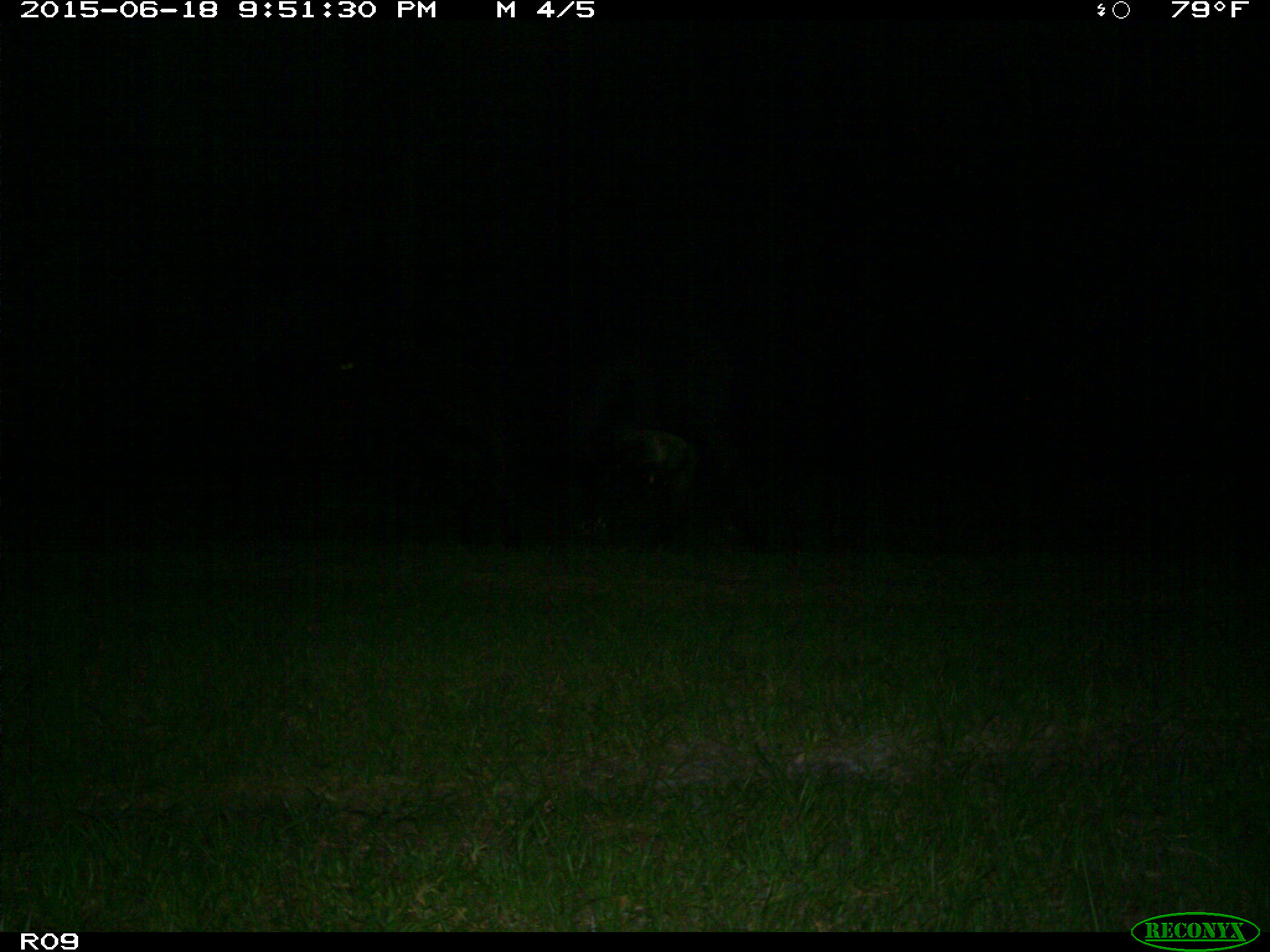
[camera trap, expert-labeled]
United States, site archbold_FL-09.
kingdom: Animalia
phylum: Chordata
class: Mammalia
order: Artiodactyla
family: Bovidae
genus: Bos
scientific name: Bos taurus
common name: domestic cow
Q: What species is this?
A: Bos taurus (domestic cow).